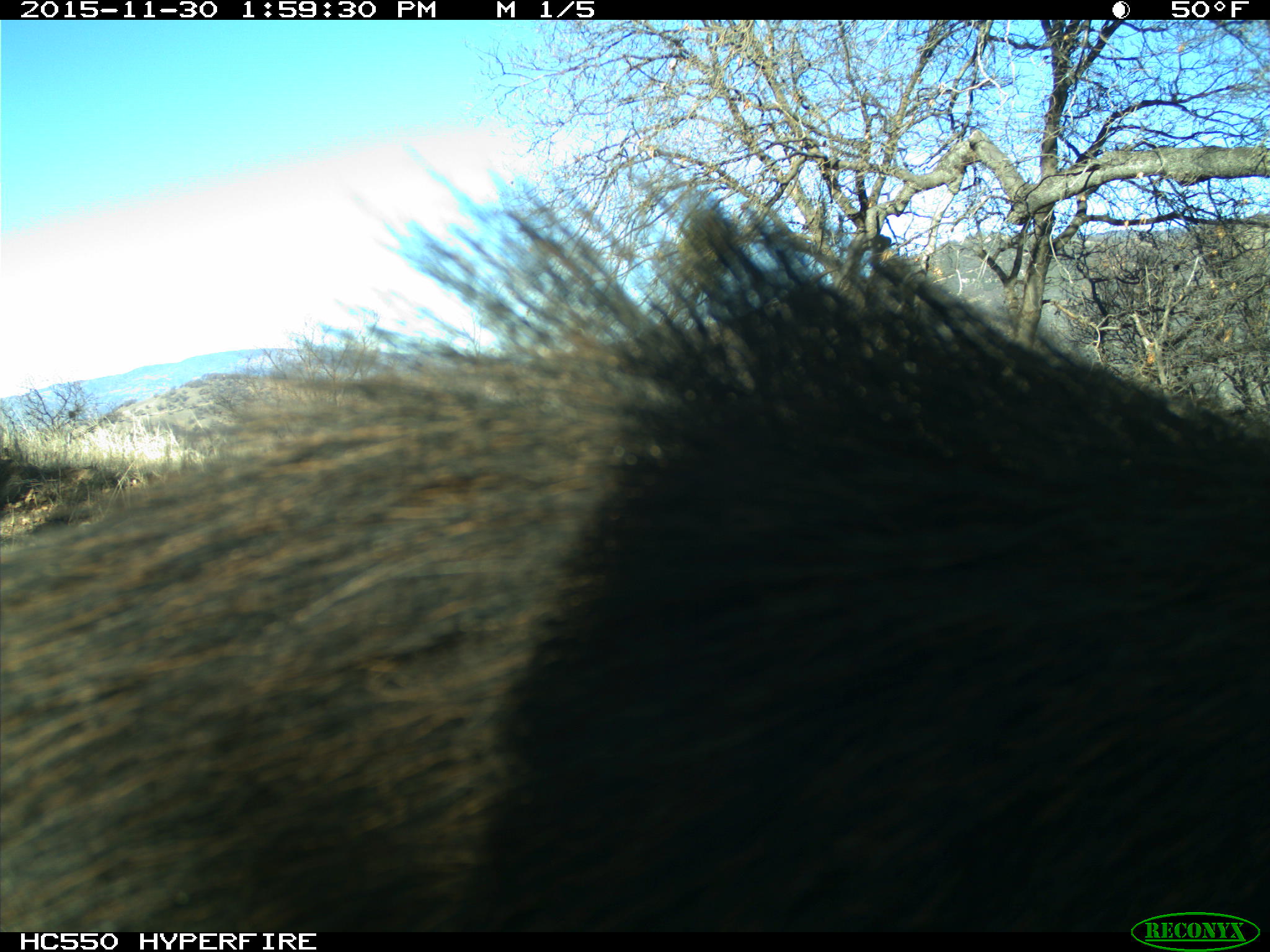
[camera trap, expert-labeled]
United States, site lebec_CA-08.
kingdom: Animalia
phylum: Chordata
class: Mammalia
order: Artiodactyla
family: Suidae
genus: Sus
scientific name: Sus scrofa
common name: wild boar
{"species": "Sus scrofa (wild boar)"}